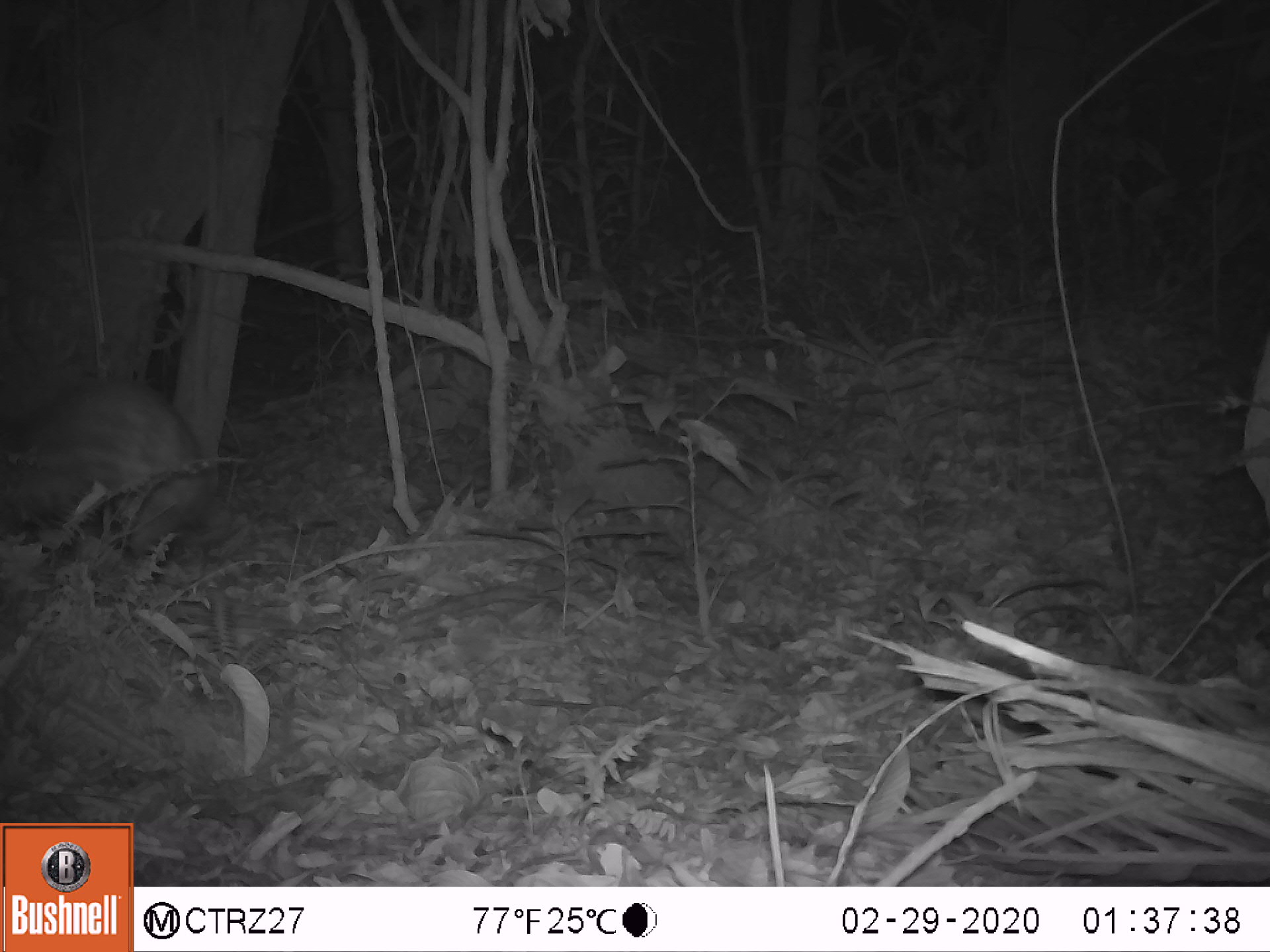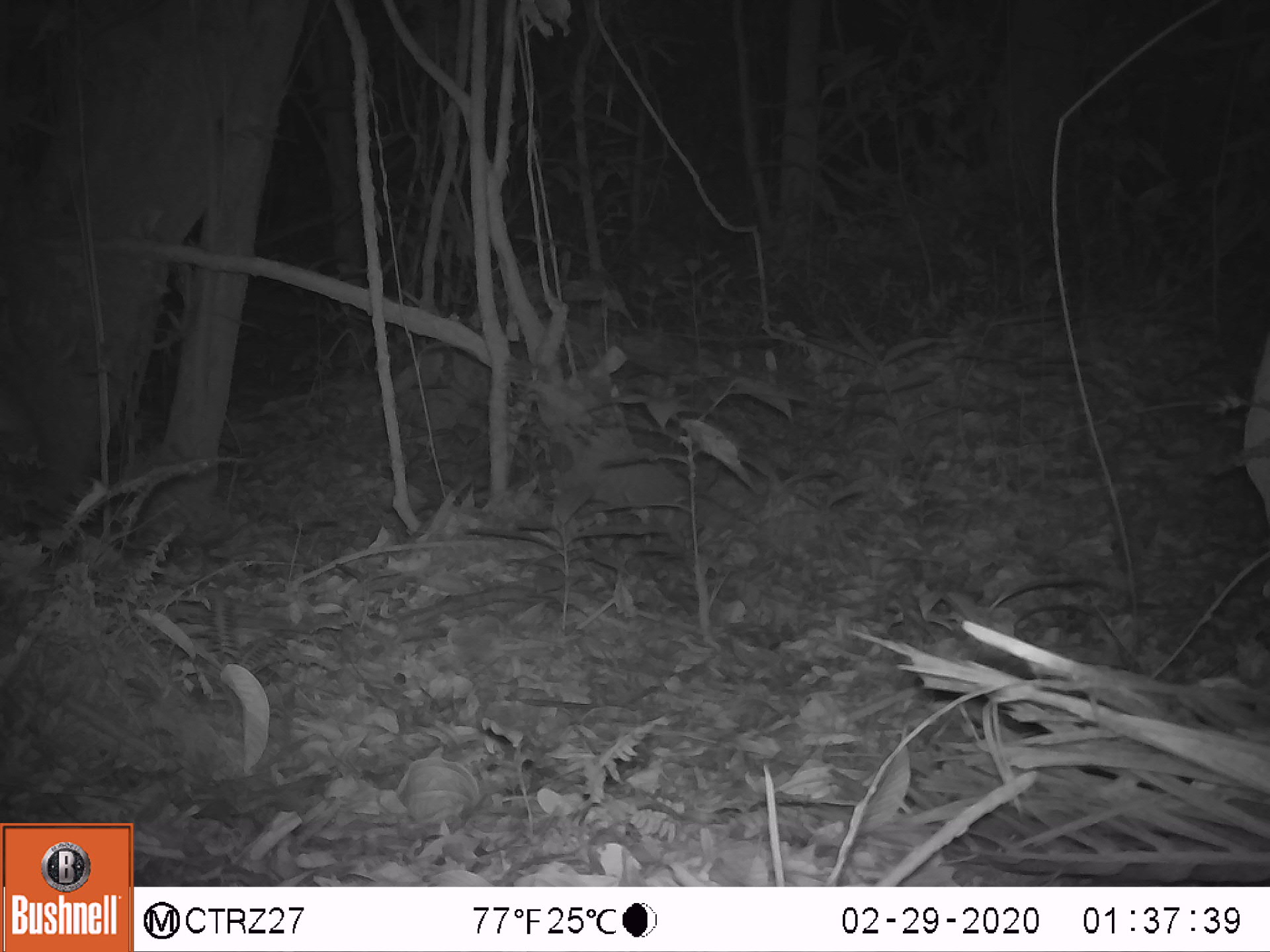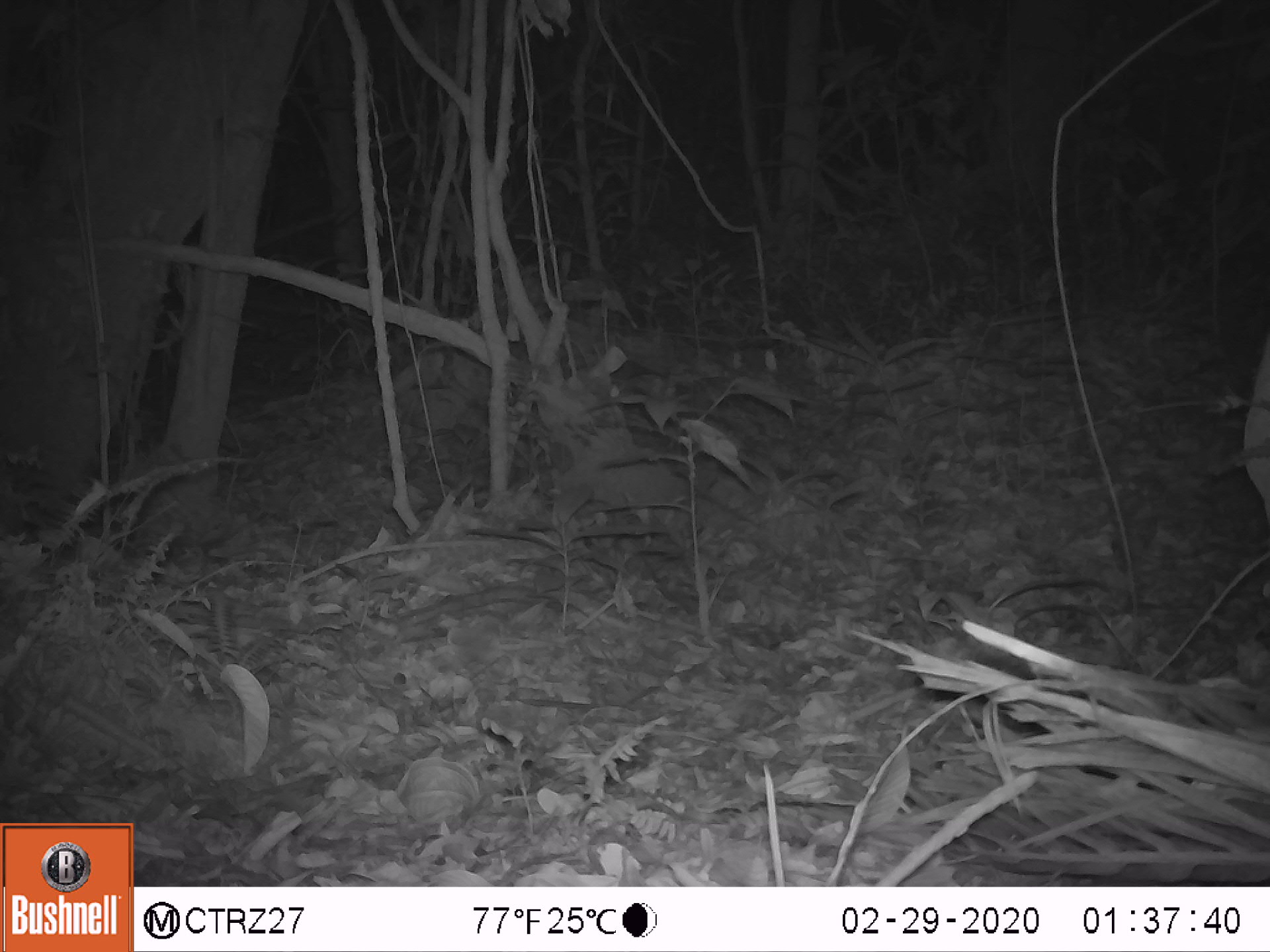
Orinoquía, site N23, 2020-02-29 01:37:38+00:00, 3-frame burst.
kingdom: Animalia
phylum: Chordata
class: Mammalia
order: Rodentia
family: Cuniculidae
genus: Cuniculus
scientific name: Cuniculus paca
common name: spotted paca